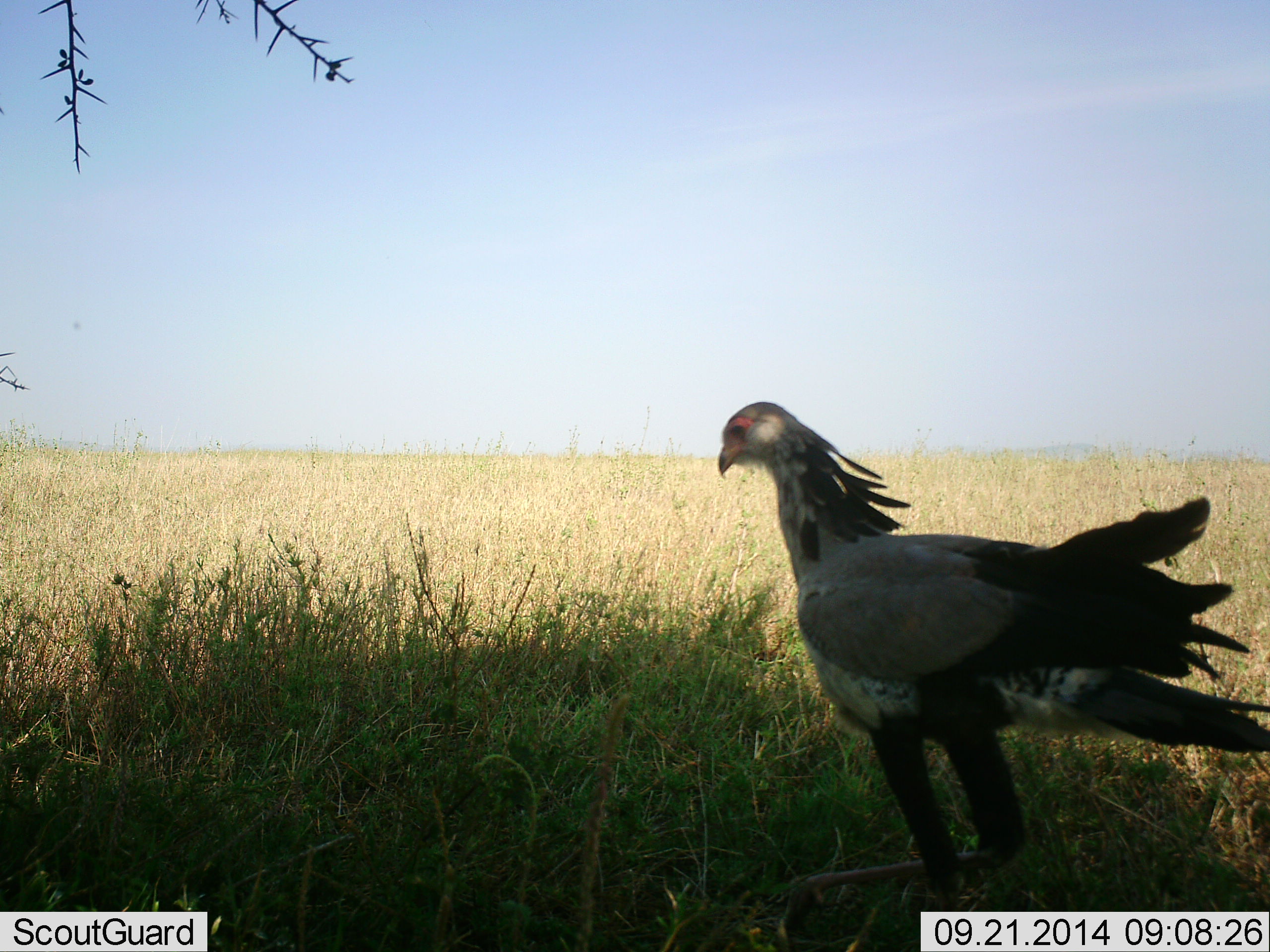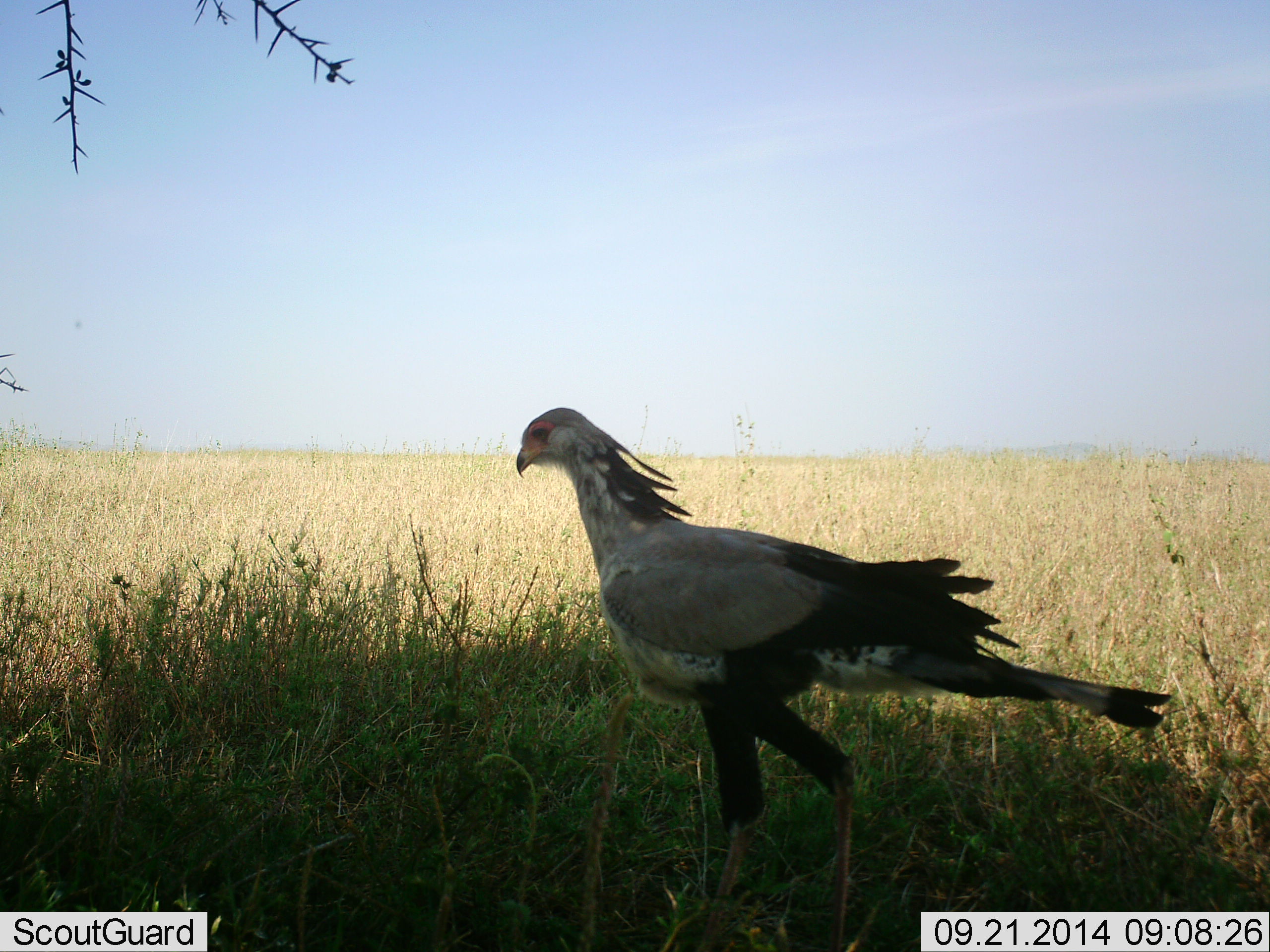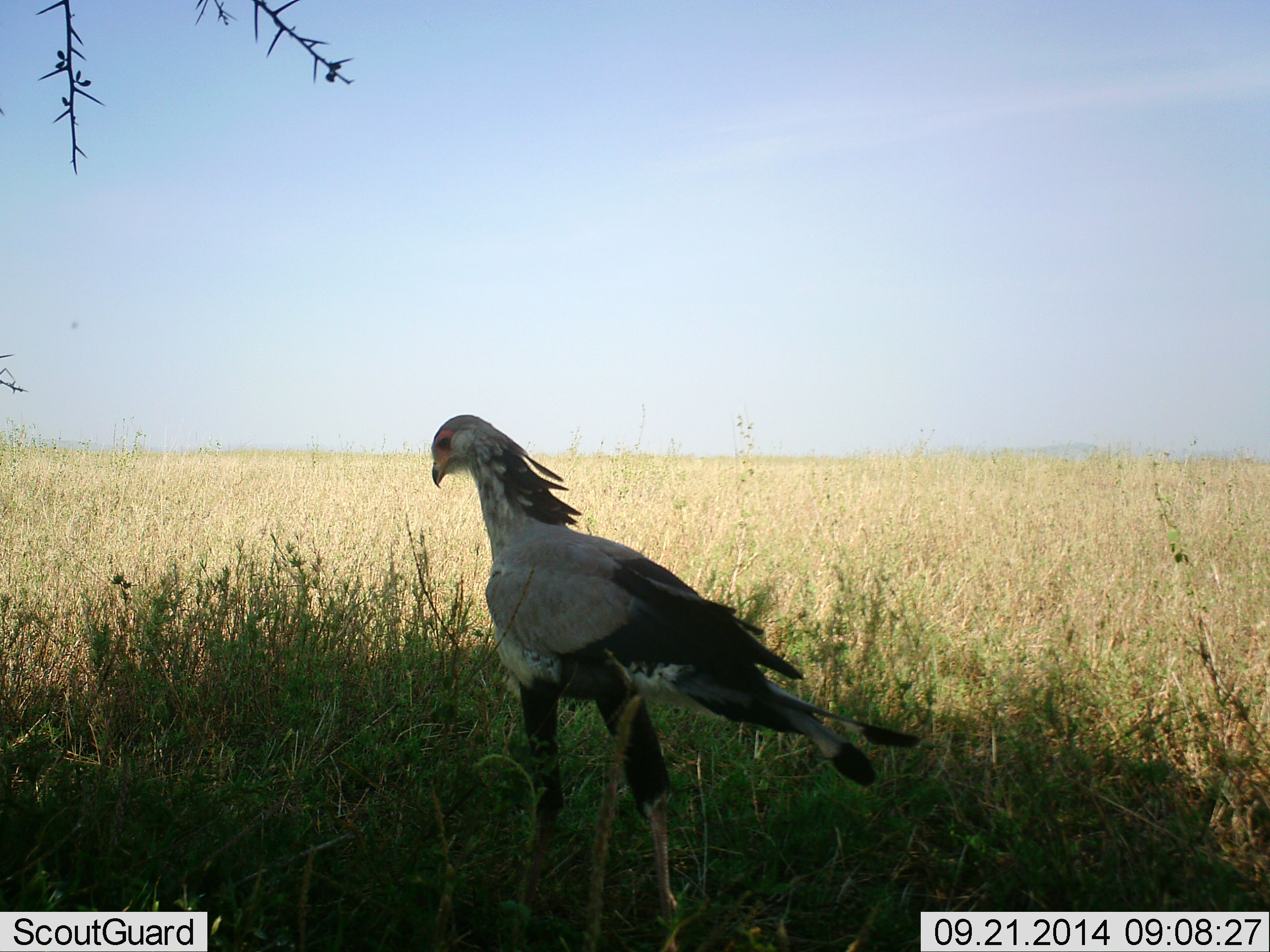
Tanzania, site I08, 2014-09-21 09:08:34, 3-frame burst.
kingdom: Animalia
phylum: Chordata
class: Aves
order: Accipitriformes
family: Sagittariidae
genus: Sagittarius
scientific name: Sagittarius serpentarius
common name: secretary bird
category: secretarybird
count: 1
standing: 10%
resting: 0%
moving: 100%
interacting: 0%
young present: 0%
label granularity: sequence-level